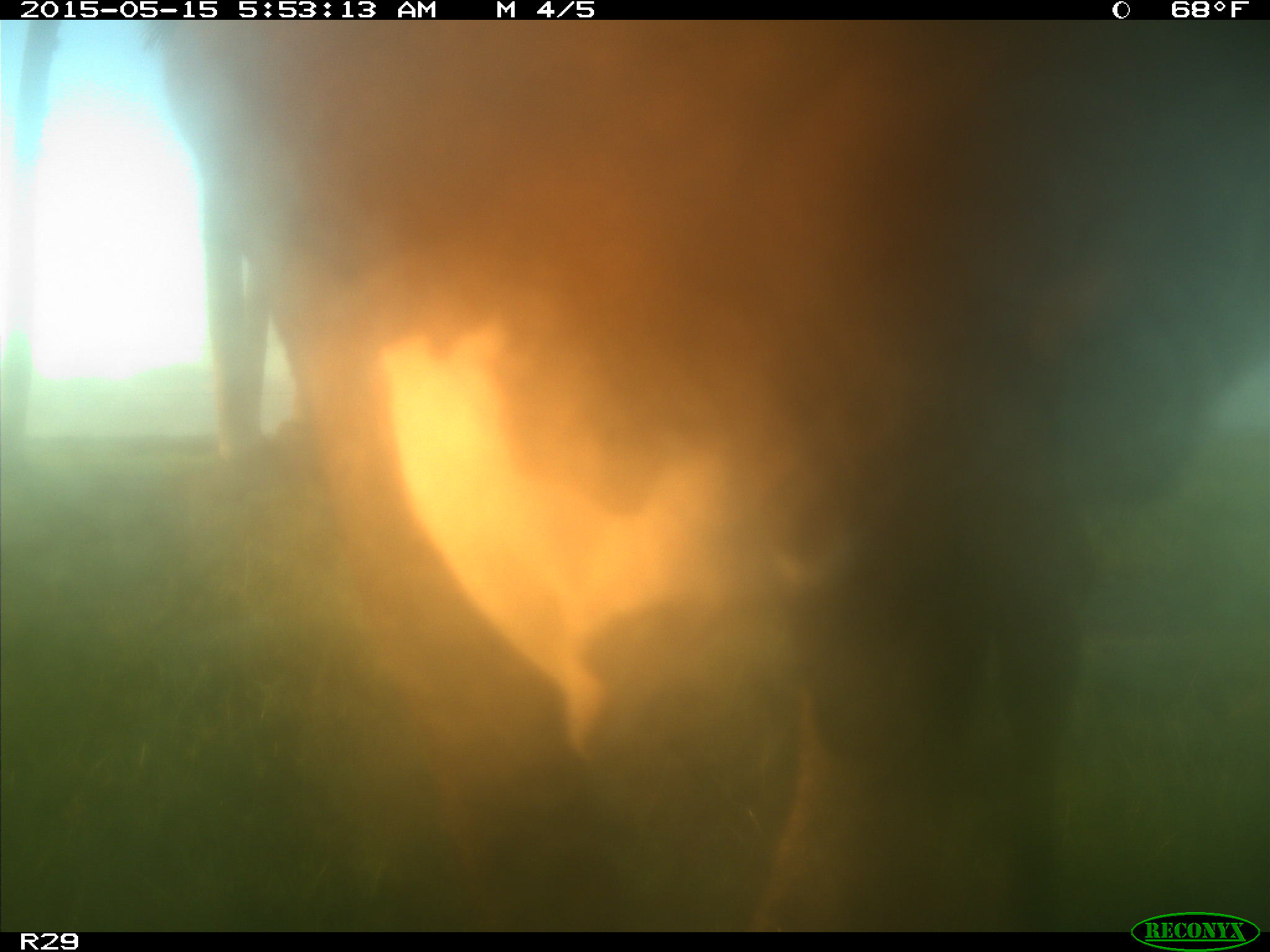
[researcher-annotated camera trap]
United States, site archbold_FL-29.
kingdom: Animalia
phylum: Chordata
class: Mammalia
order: Artiodactyla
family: Bovidae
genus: Bos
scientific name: Bos taurus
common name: domestic cow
Bos taurus (domestic cow).